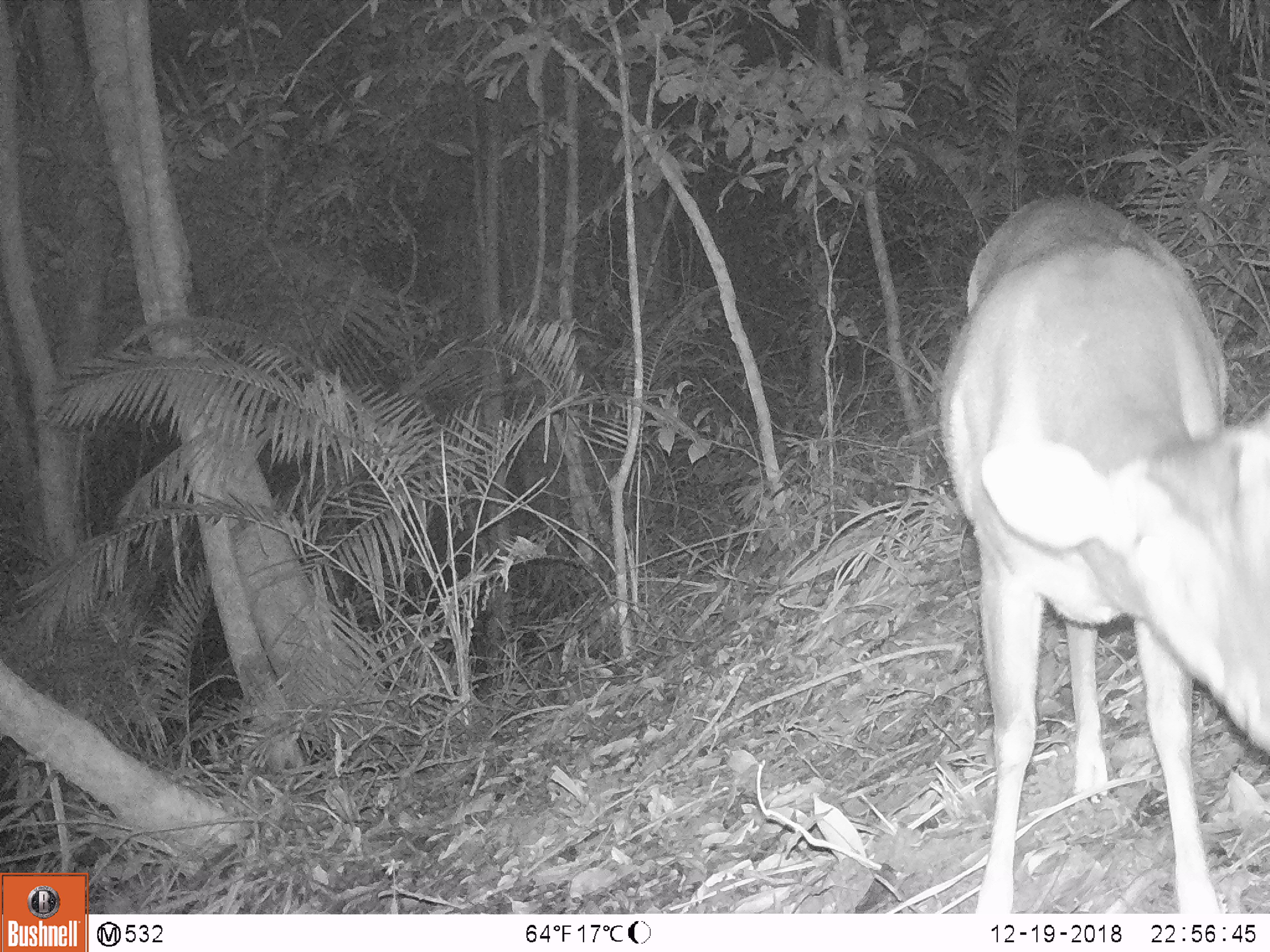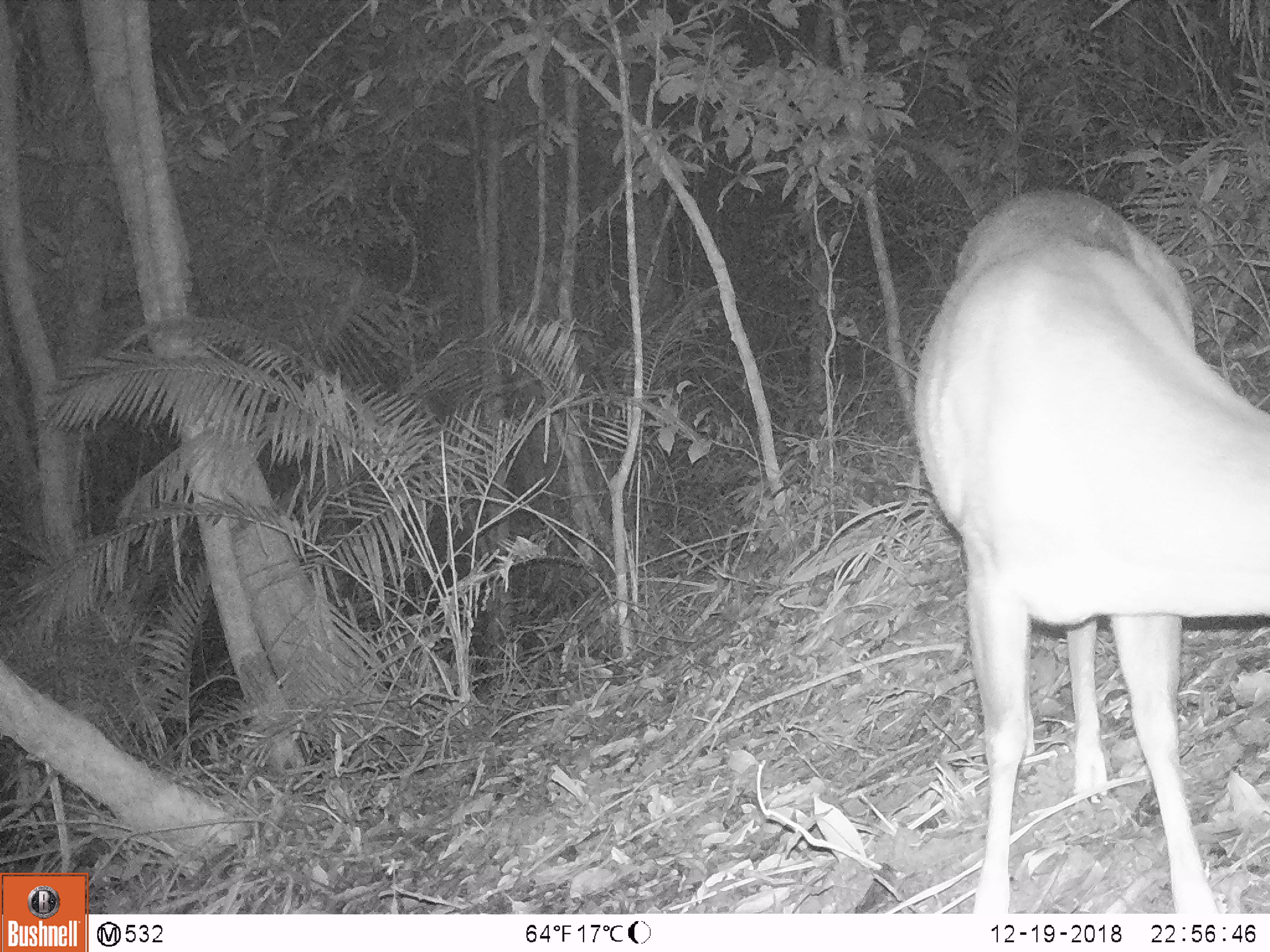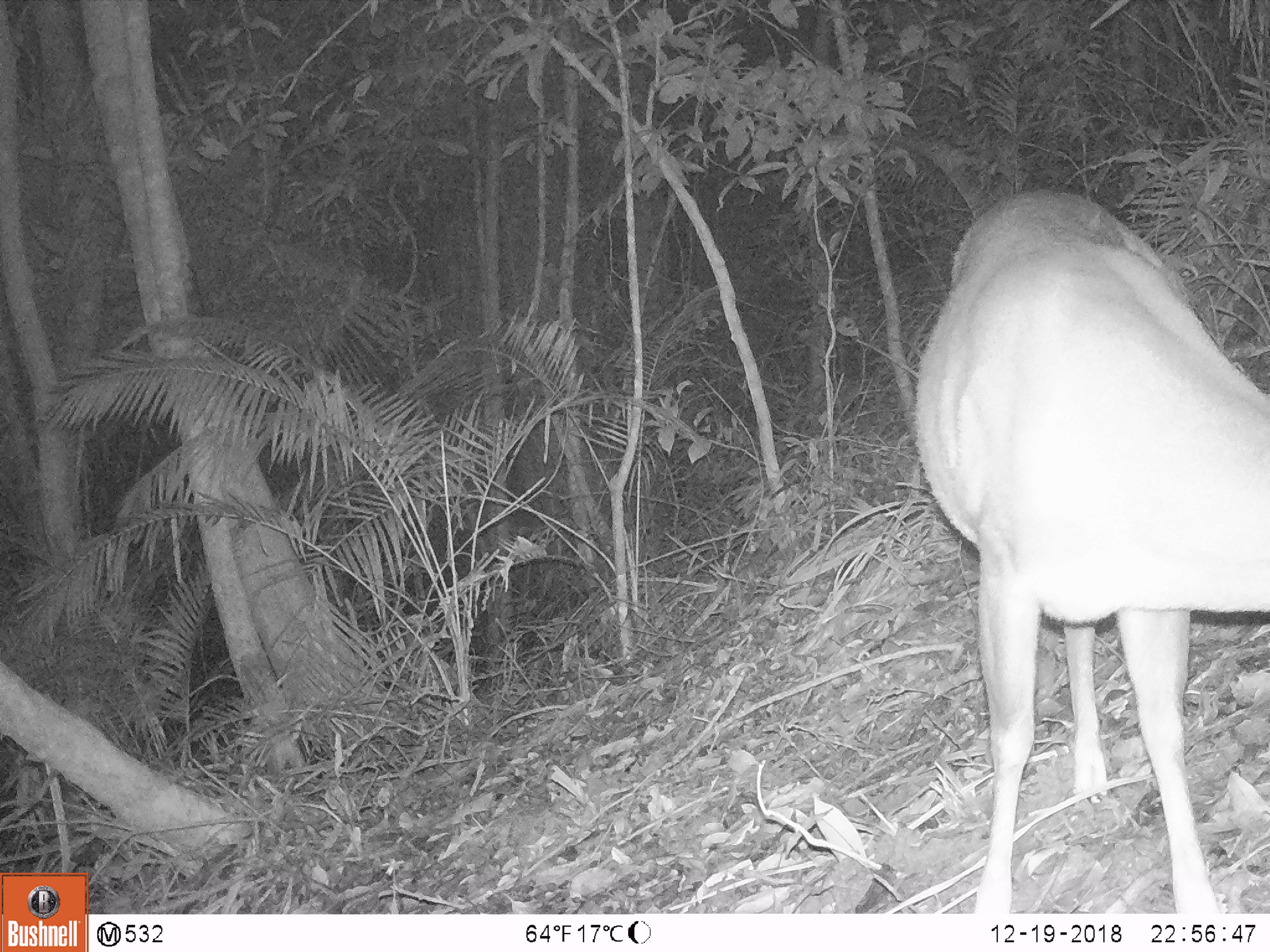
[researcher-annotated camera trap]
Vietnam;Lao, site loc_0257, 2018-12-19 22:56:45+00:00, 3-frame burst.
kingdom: Animalia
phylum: Chordata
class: Mammalia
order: Artiodactyla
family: Cervidae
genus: Muntiacus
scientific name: Muntiacus vuquangensis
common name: large-antlered muntjac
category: large antlered muntjac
Large antlered muntjac (large-antlered muntjac) (Muntiacus vuquangensis). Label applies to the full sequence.